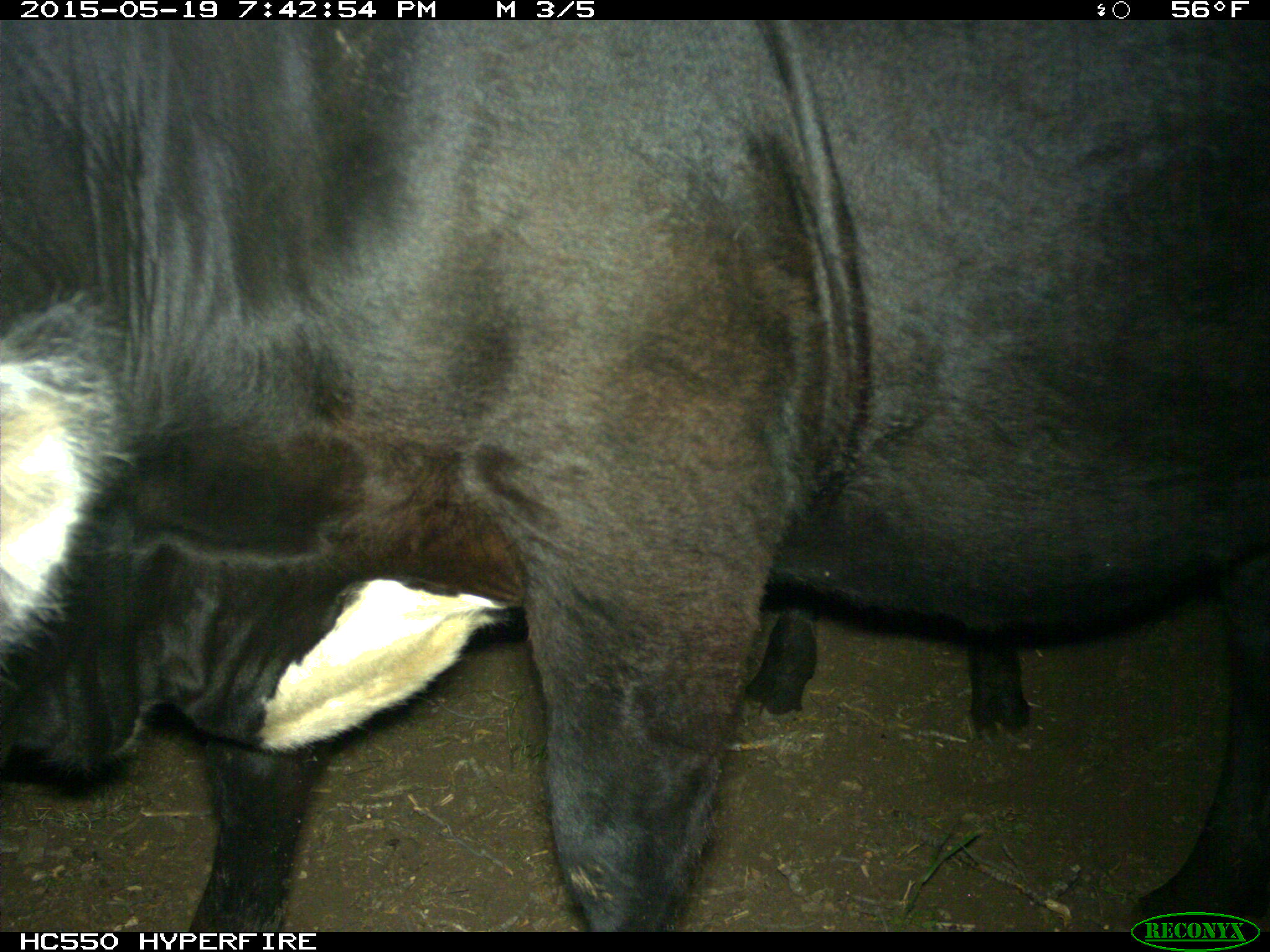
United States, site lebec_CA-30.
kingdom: Animalia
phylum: Chordata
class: Mammalia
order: Artiodactyla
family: Bovidae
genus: Bos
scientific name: Bos taurus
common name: domestic cow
Bos taurus (domestic cow).